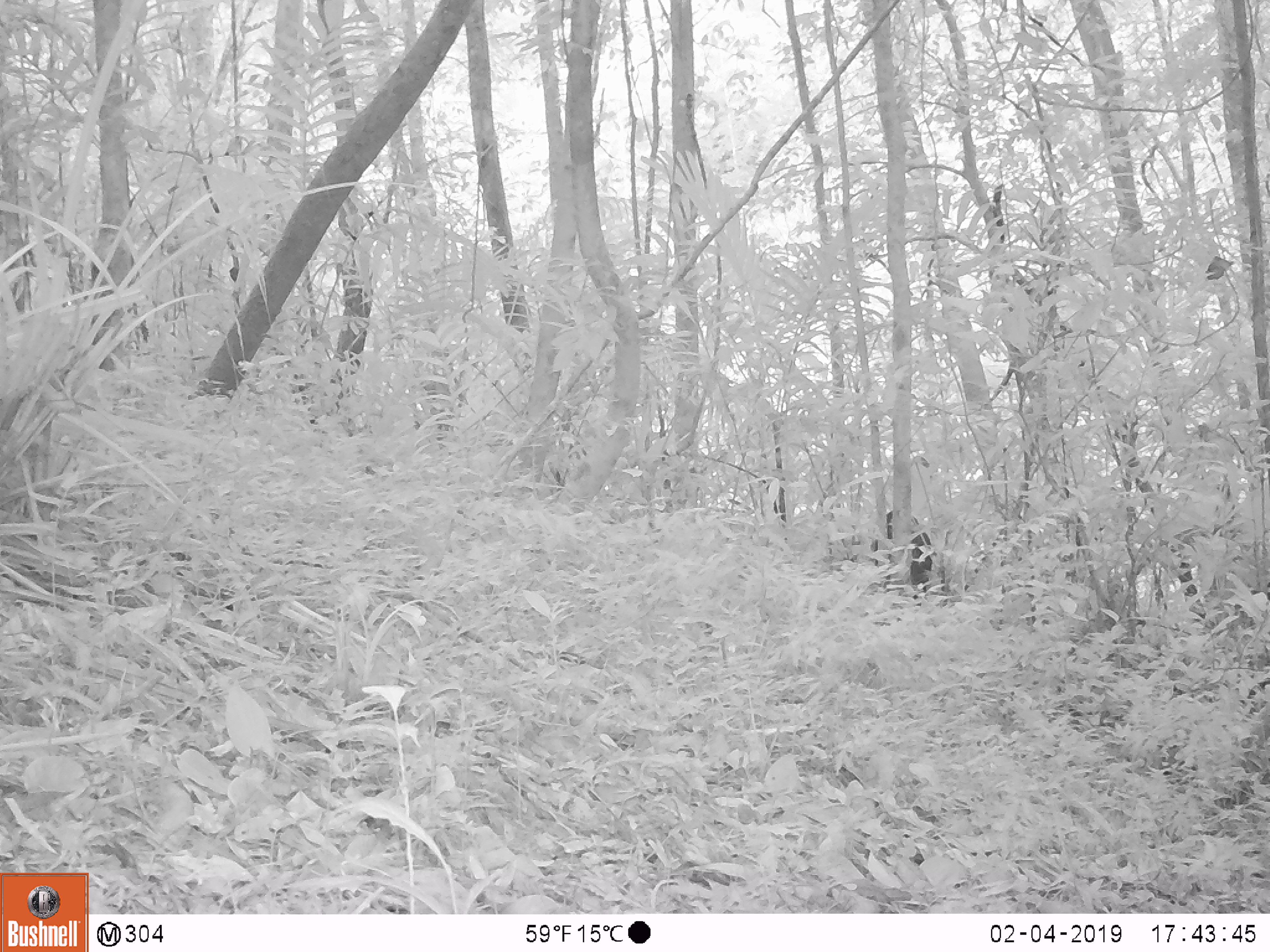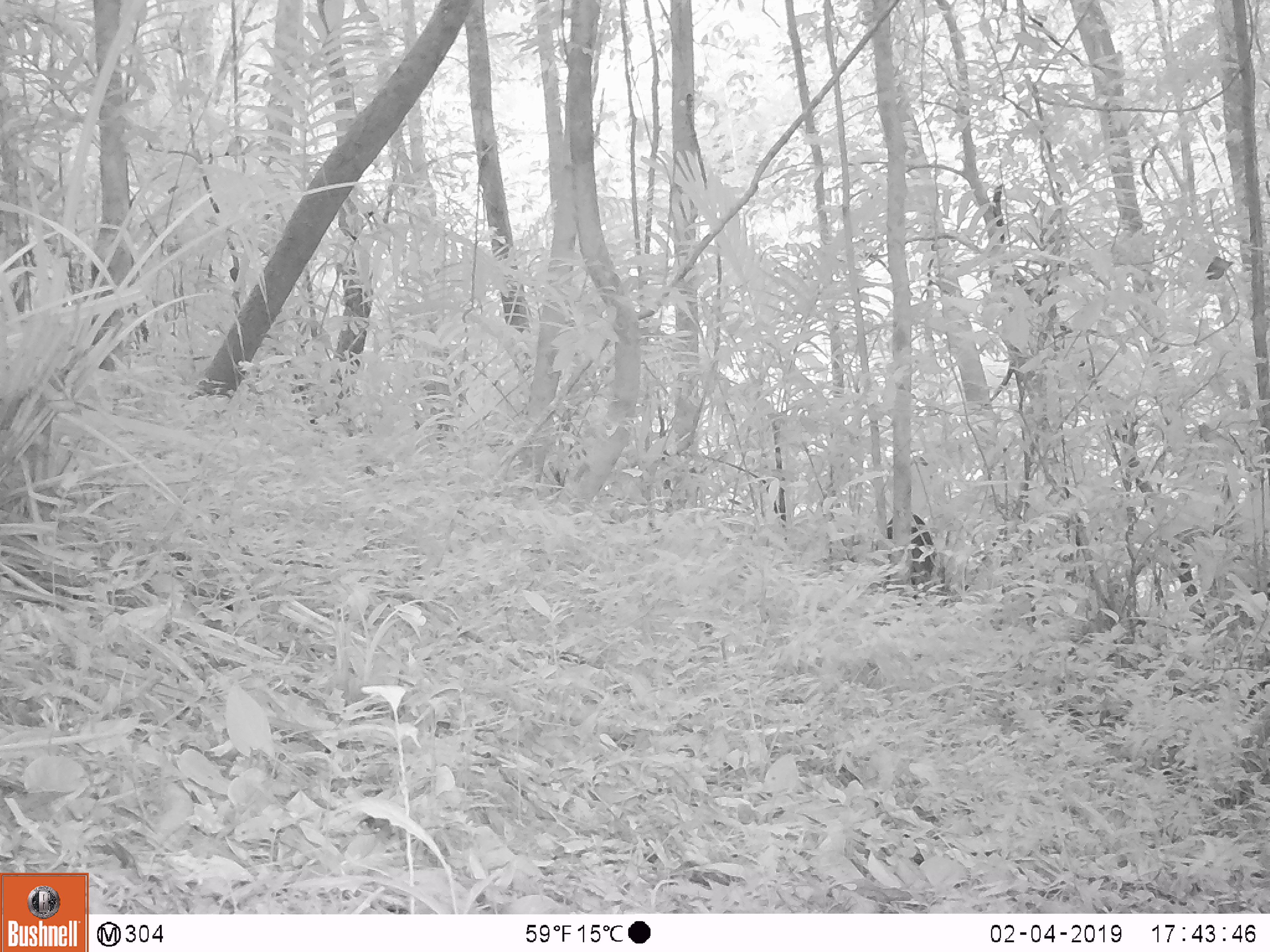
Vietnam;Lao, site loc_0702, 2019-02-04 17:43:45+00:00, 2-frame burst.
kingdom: Animalia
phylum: Chordata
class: Mammalia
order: Artiodactyla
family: Suidae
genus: Sus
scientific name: Sus scrofa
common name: eurasian wild pig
Eurasian wild pig (Sus scrofa). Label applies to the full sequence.